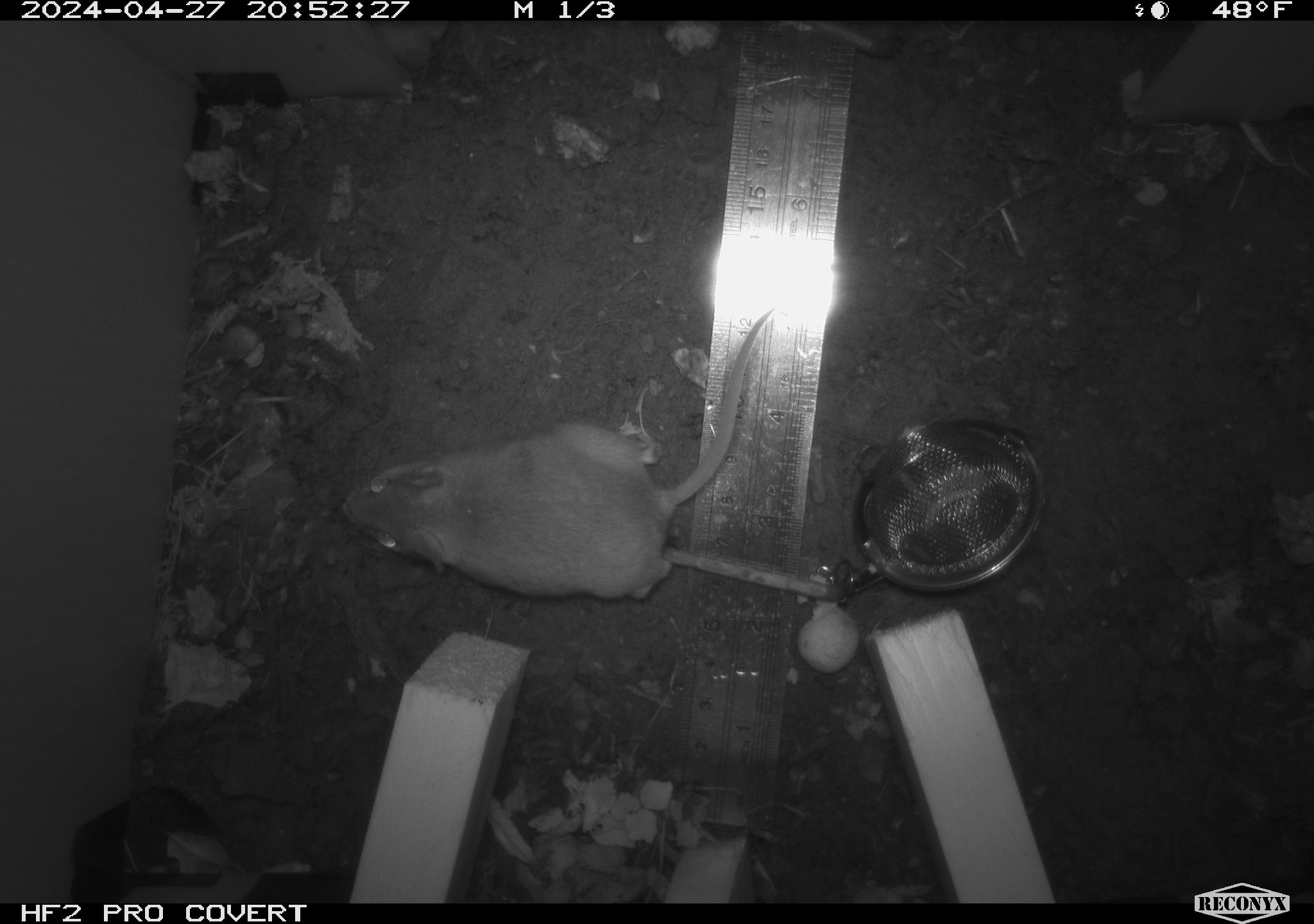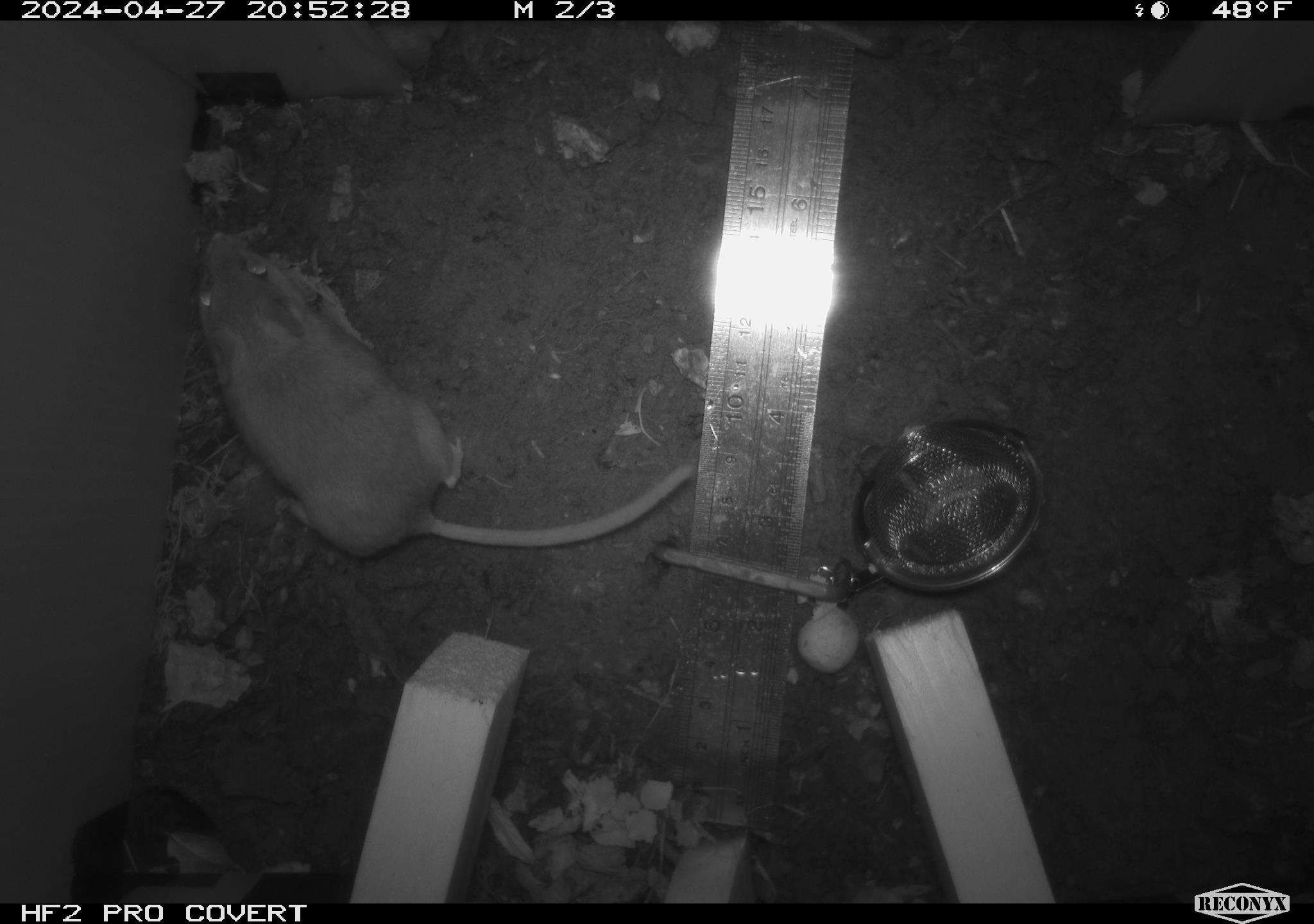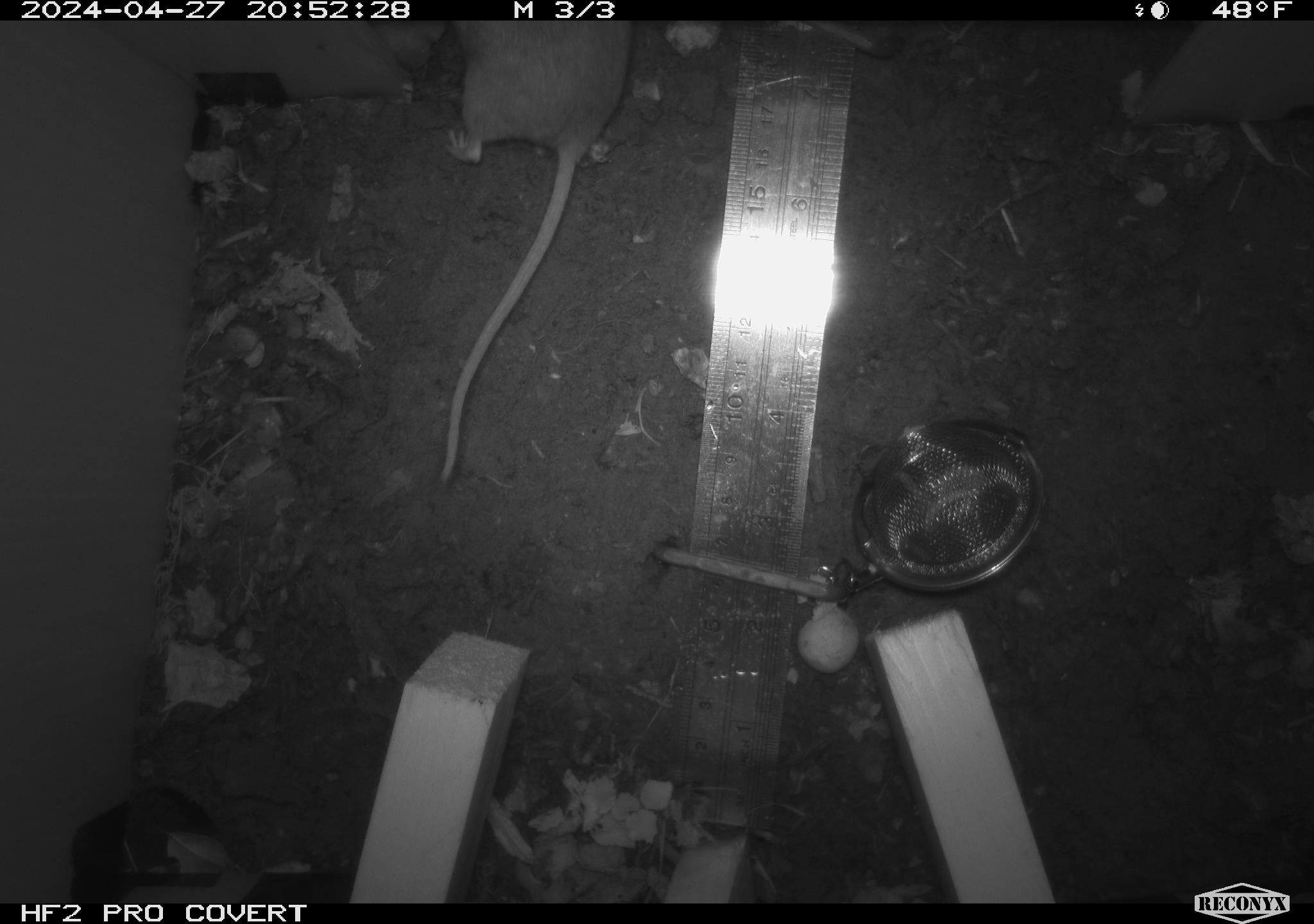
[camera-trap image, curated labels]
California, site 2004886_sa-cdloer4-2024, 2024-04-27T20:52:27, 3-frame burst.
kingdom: Animalia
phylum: Chordata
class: Mammalia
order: Rodentia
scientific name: Rodentia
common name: mouse species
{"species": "mouse species (Rodentia)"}